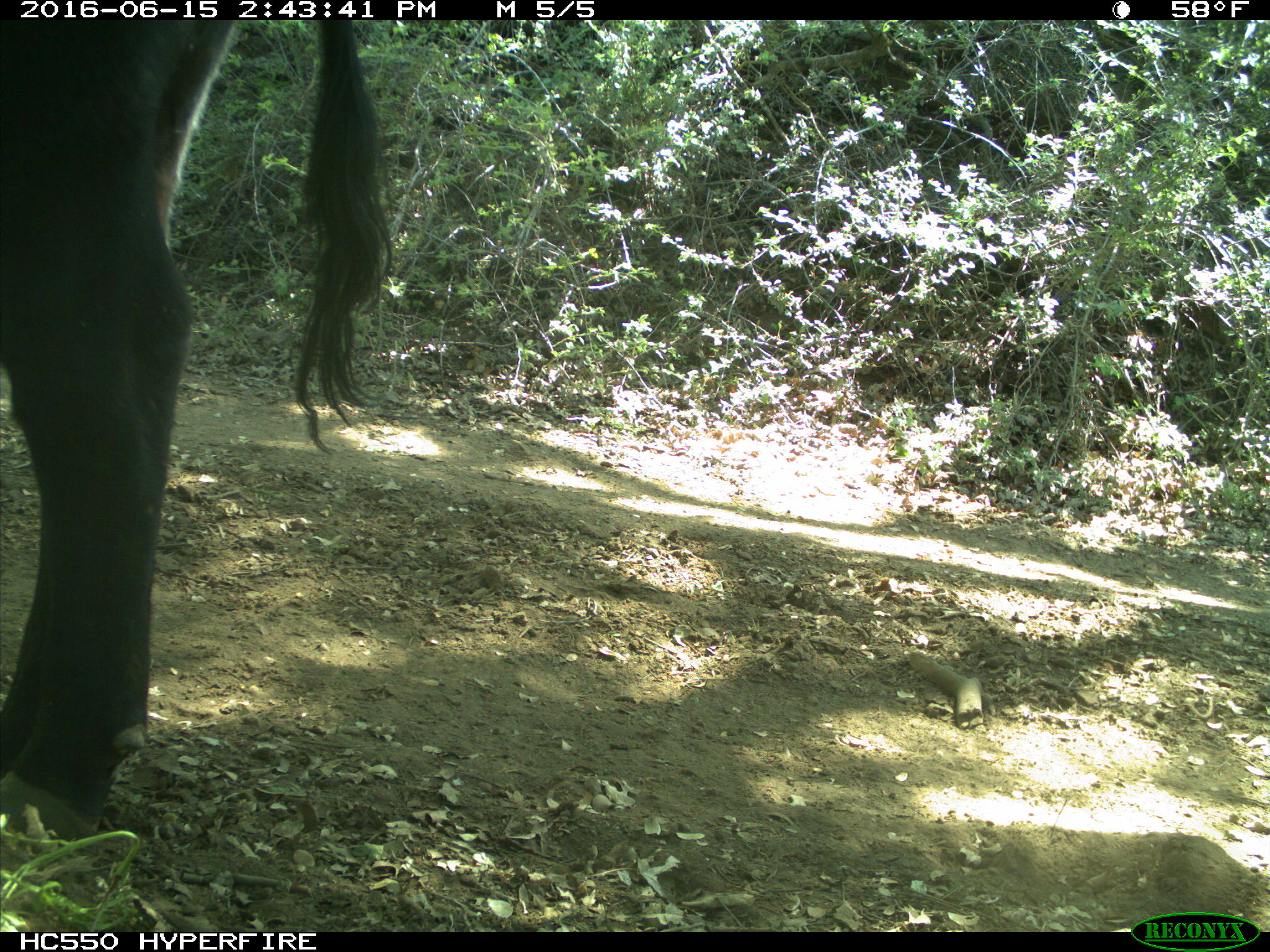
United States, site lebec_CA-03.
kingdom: Animalia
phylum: Chordata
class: Mammalia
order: Artiodactyla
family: Bovidae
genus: Bos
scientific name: Bos taurus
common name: domestic cow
Bos taurus (domestic cow).